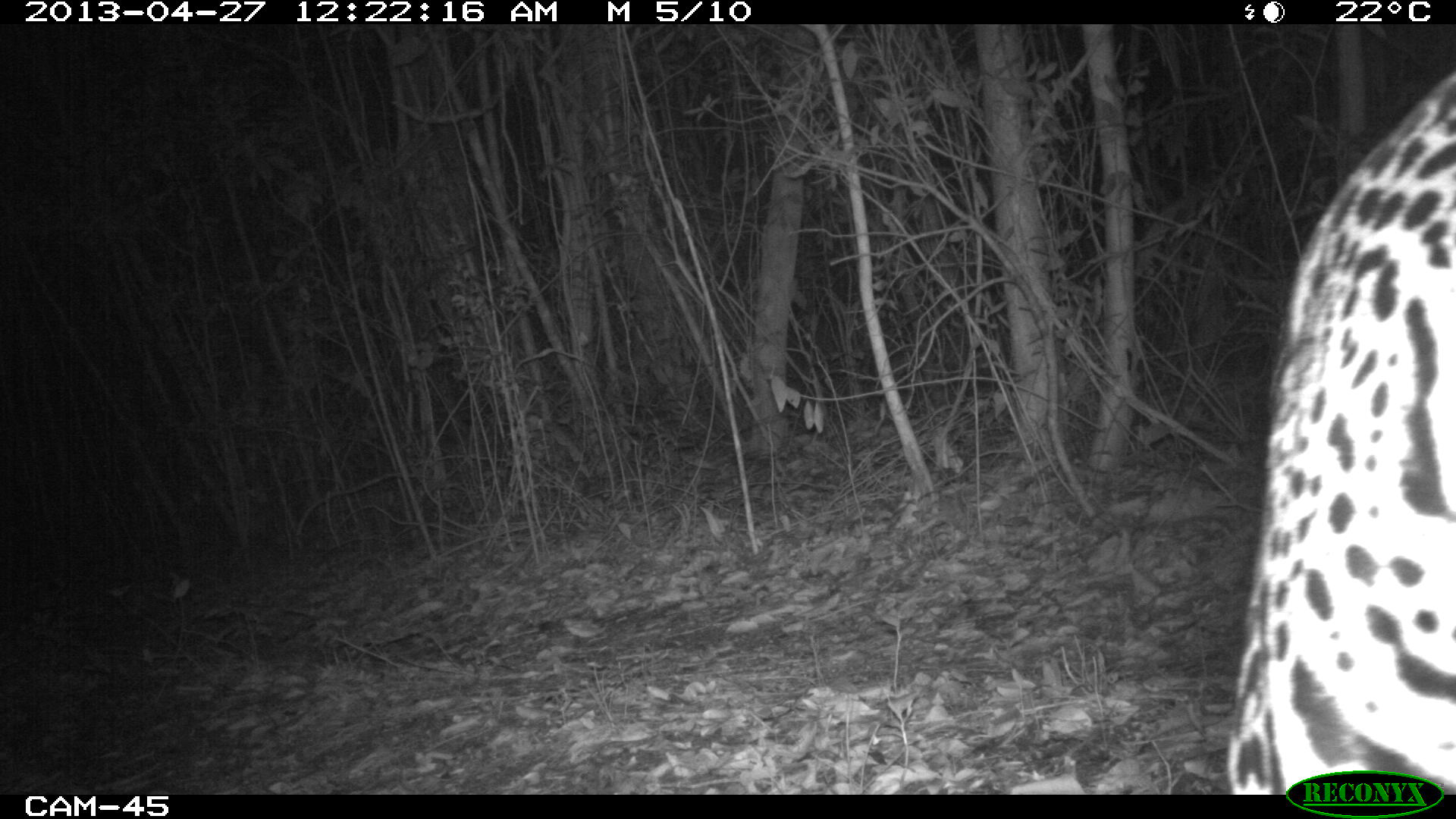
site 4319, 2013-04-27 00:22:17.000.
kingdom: Animalia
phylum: Chordata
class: Mammalia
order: Carnivora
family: Felidae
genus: Panthera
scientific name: Panthera onca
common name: jaguar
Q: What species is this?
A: Panthera onca (jaguar).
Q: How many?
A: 1.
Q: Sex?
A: Male.